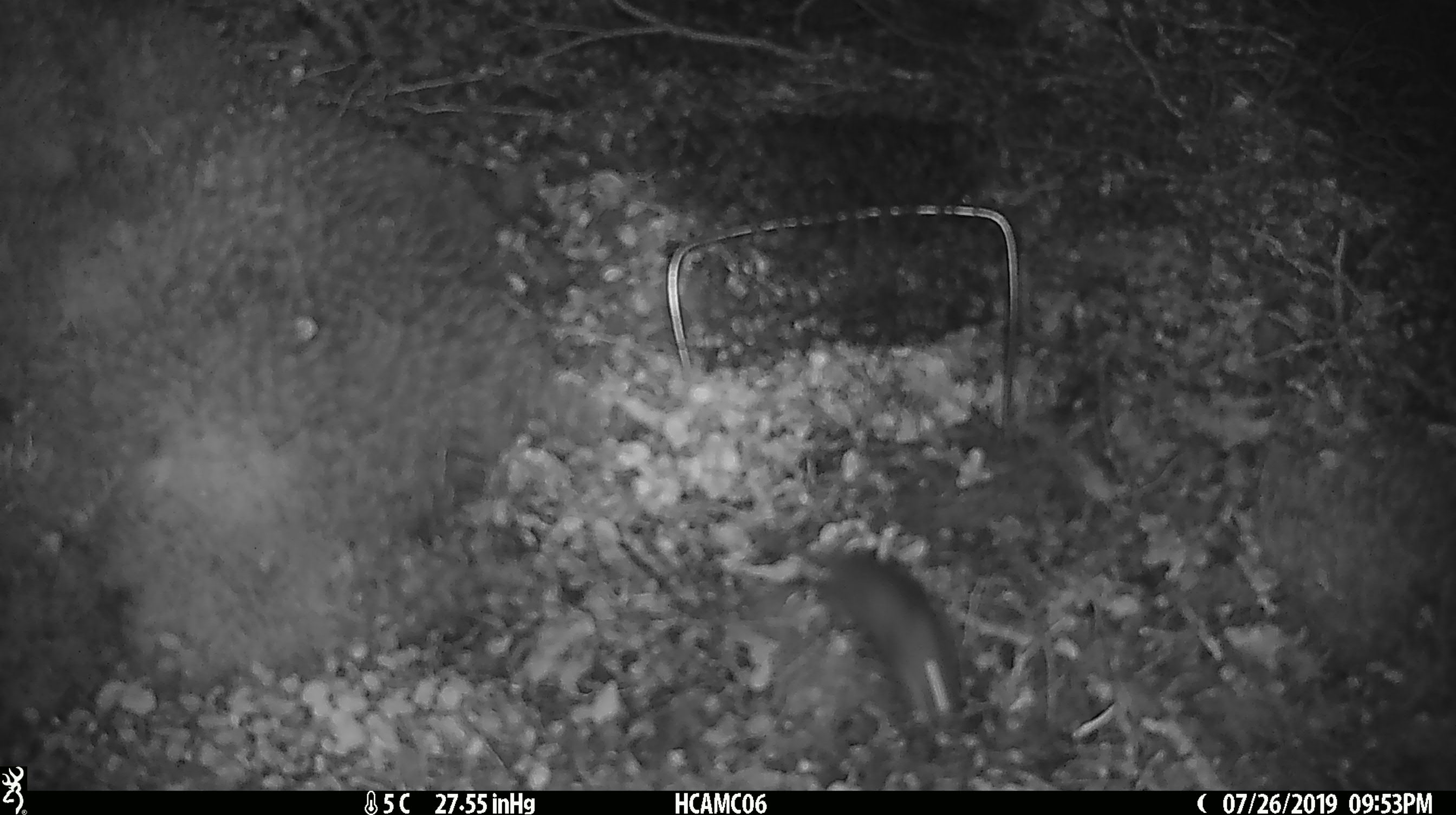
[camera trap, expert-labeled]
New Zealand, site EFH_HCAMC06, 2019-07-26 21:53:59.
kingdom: Animalia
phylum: Chordata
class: Mammalia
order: Rodentia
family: Muridae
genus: Mus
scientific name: Mus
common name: mouse